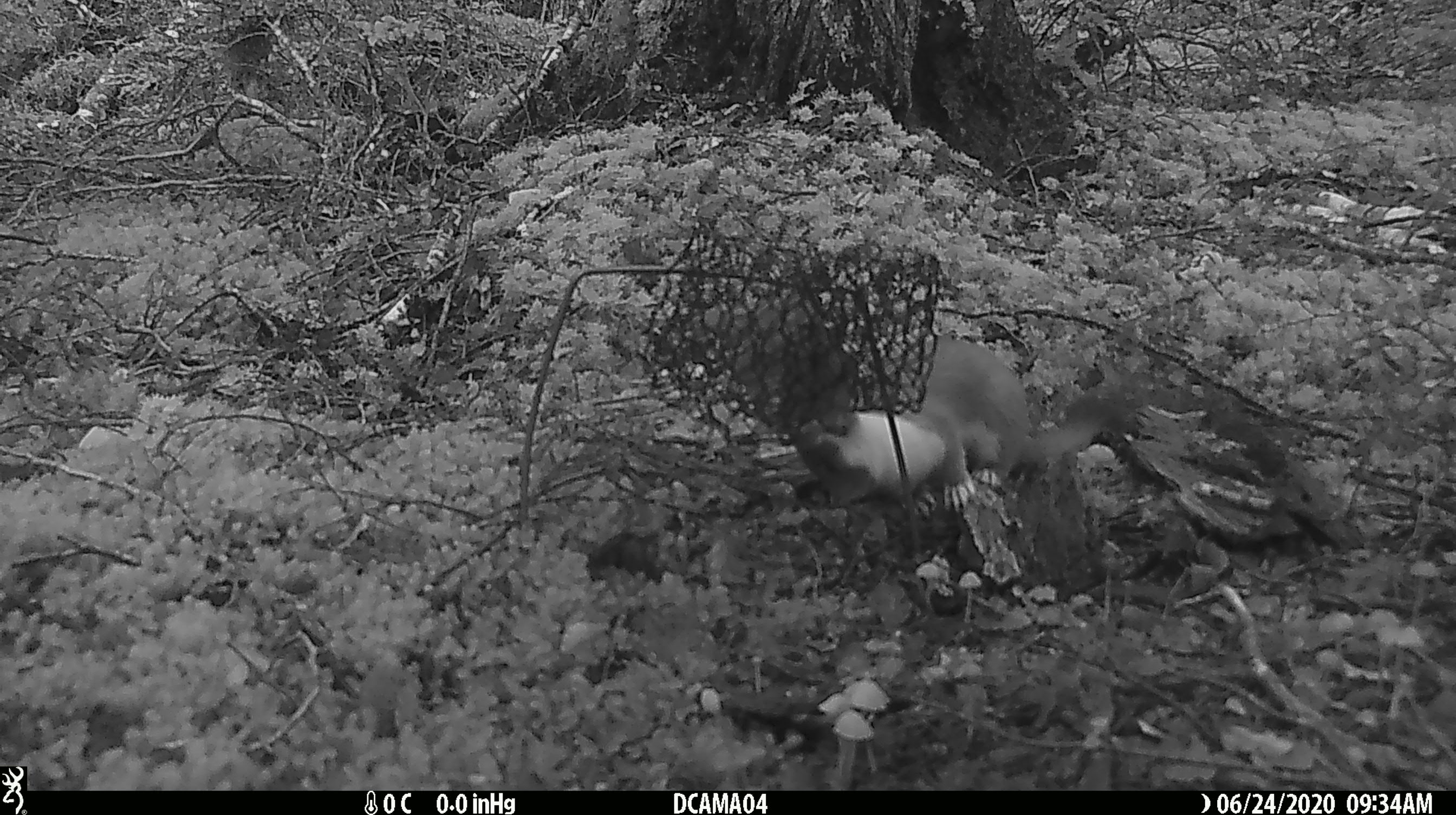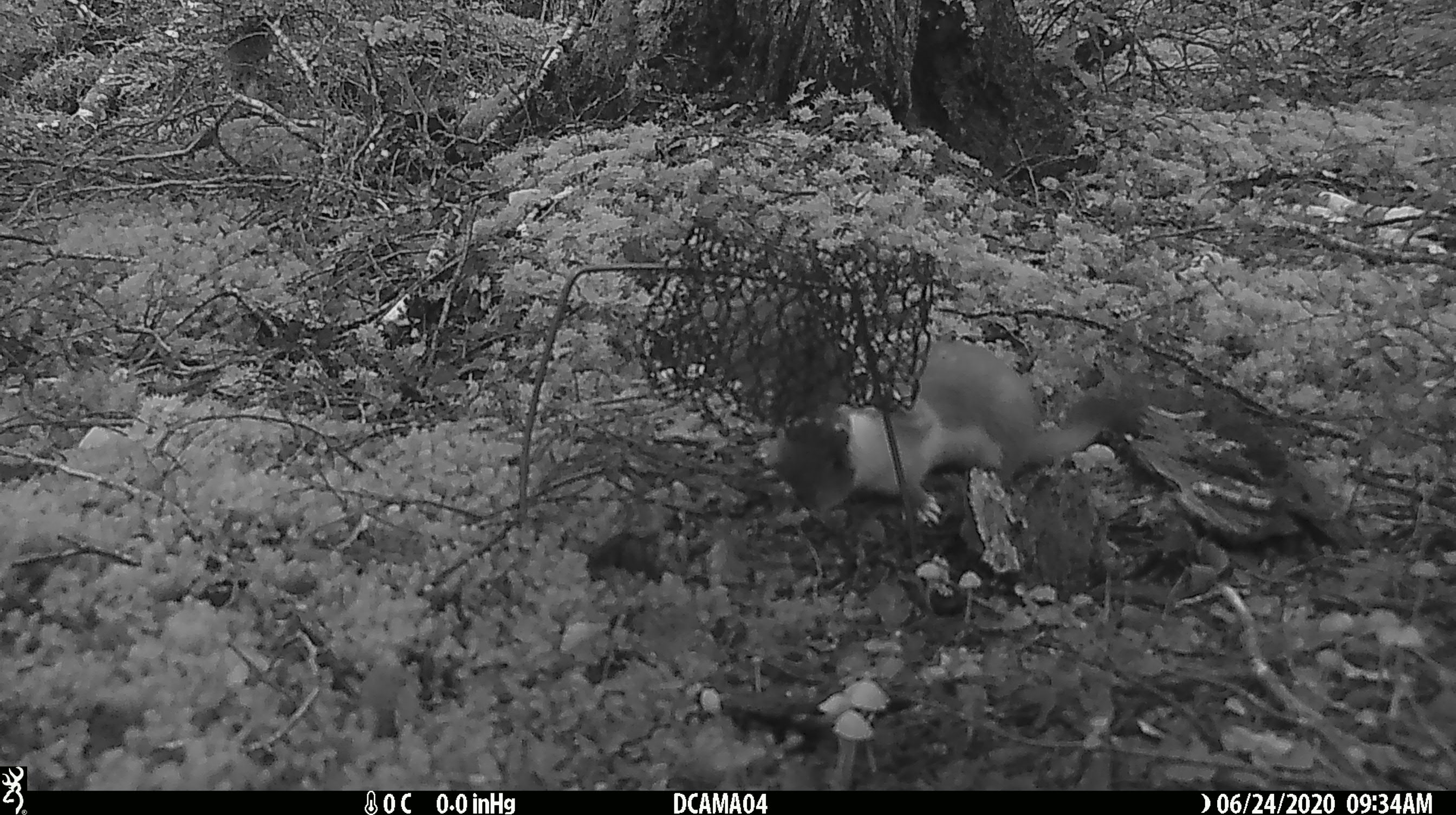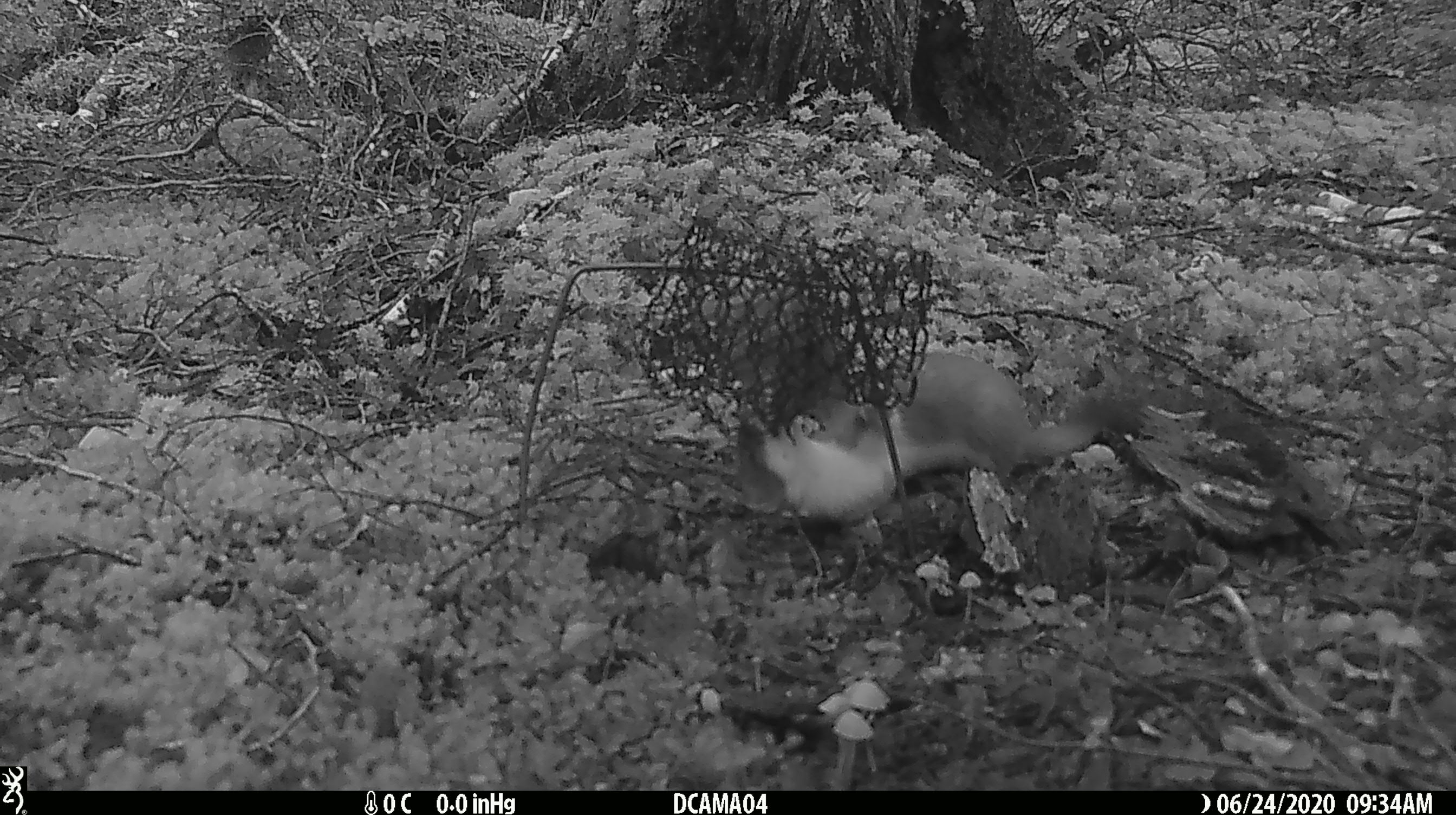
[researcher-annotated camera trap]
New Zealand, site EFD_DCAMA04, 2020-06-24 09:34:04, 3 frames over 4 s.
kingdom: Animalia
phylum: Chordata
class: Mammalia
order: Carnivora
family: Mustelidae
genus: Mustela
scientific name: Mustela erminea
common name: stoat